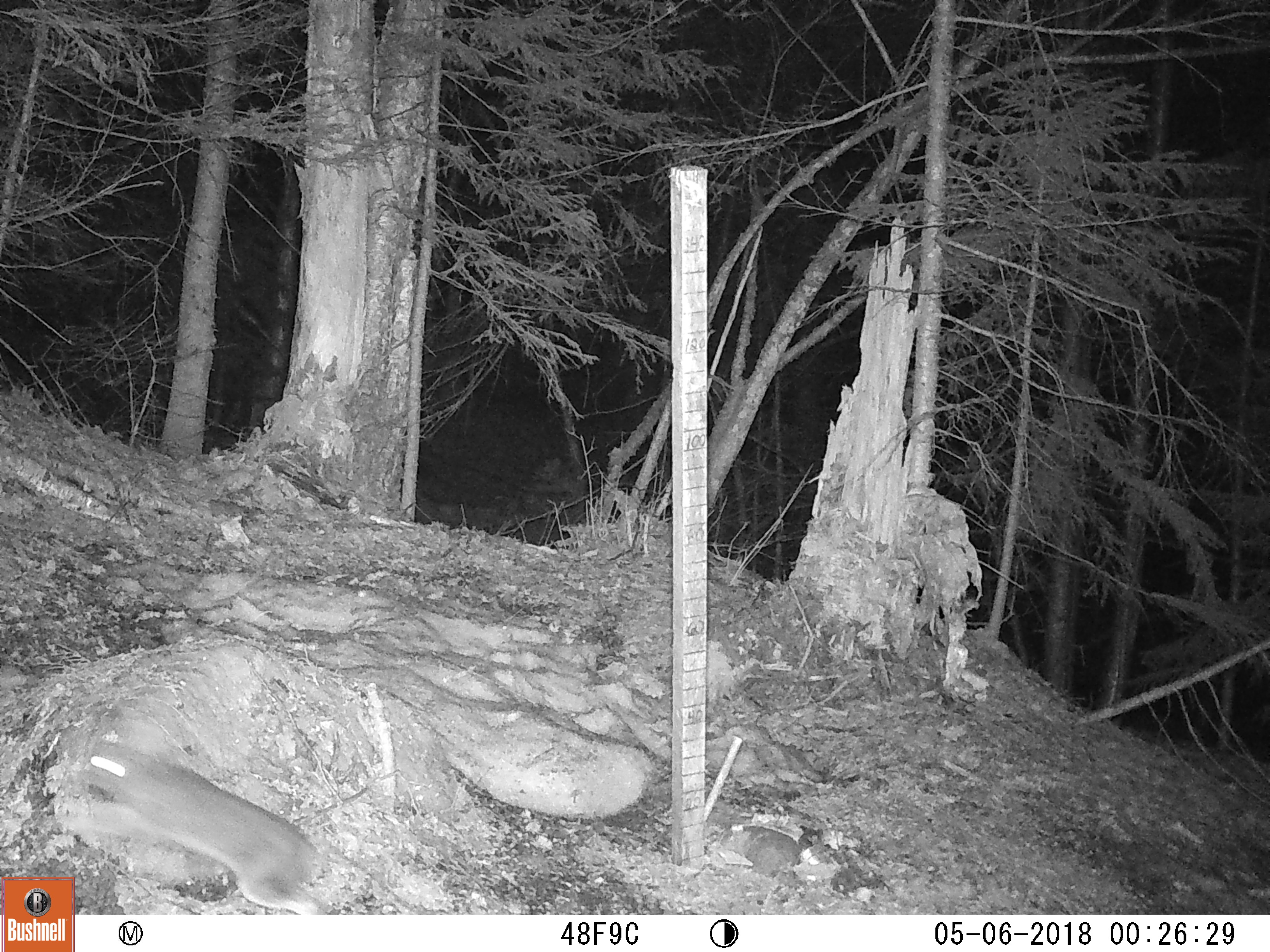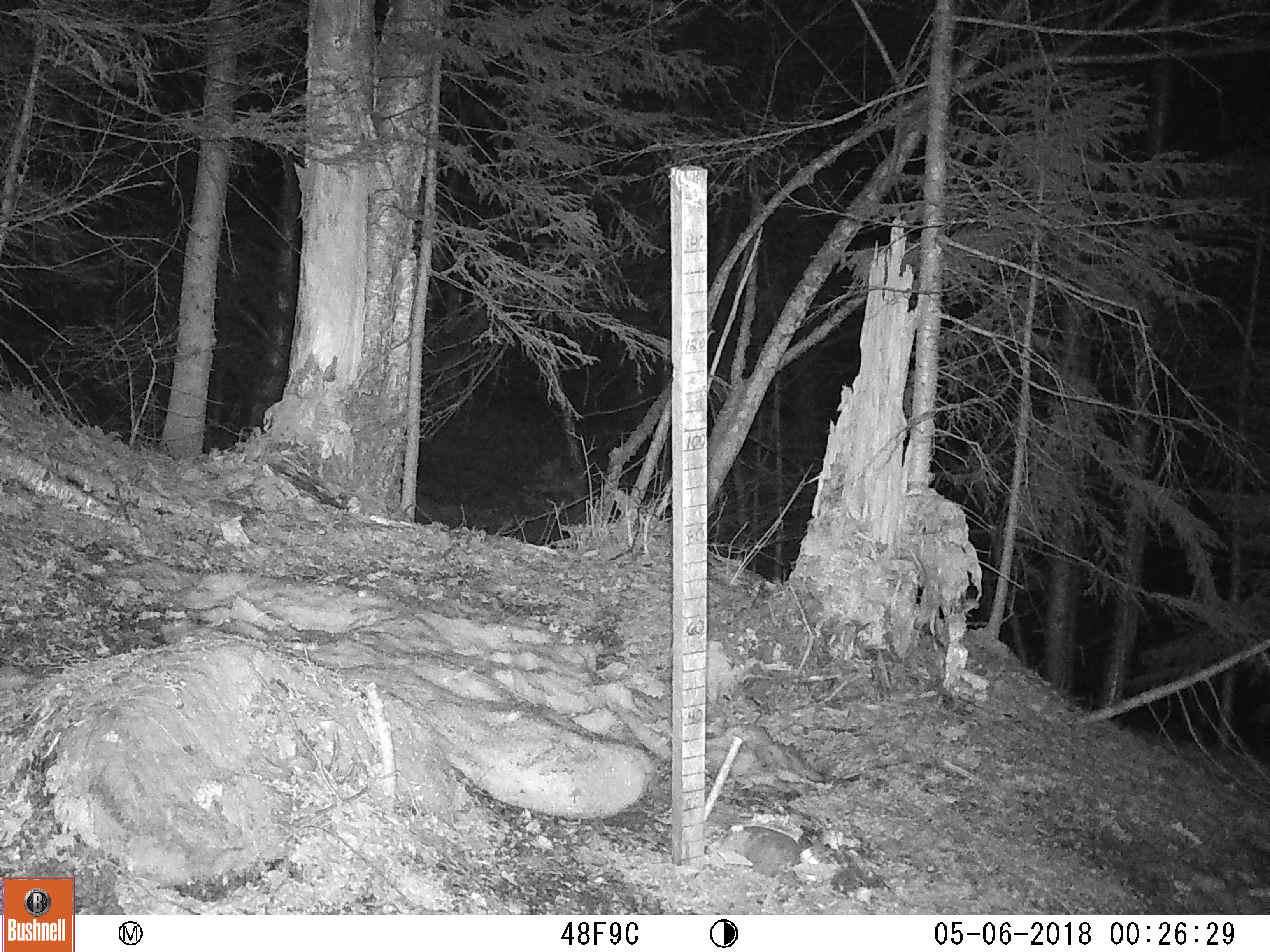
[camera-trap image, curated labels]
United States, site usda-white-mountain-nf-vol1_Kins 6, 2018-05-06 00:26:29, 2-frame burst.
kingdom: Animalia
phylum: Chordata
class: Mammalia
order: Lagomorpha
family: Leporidae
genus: Lepus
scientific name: Lepus americanus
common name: snowshoe hare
Snowshoe hare (Lepus americanus).